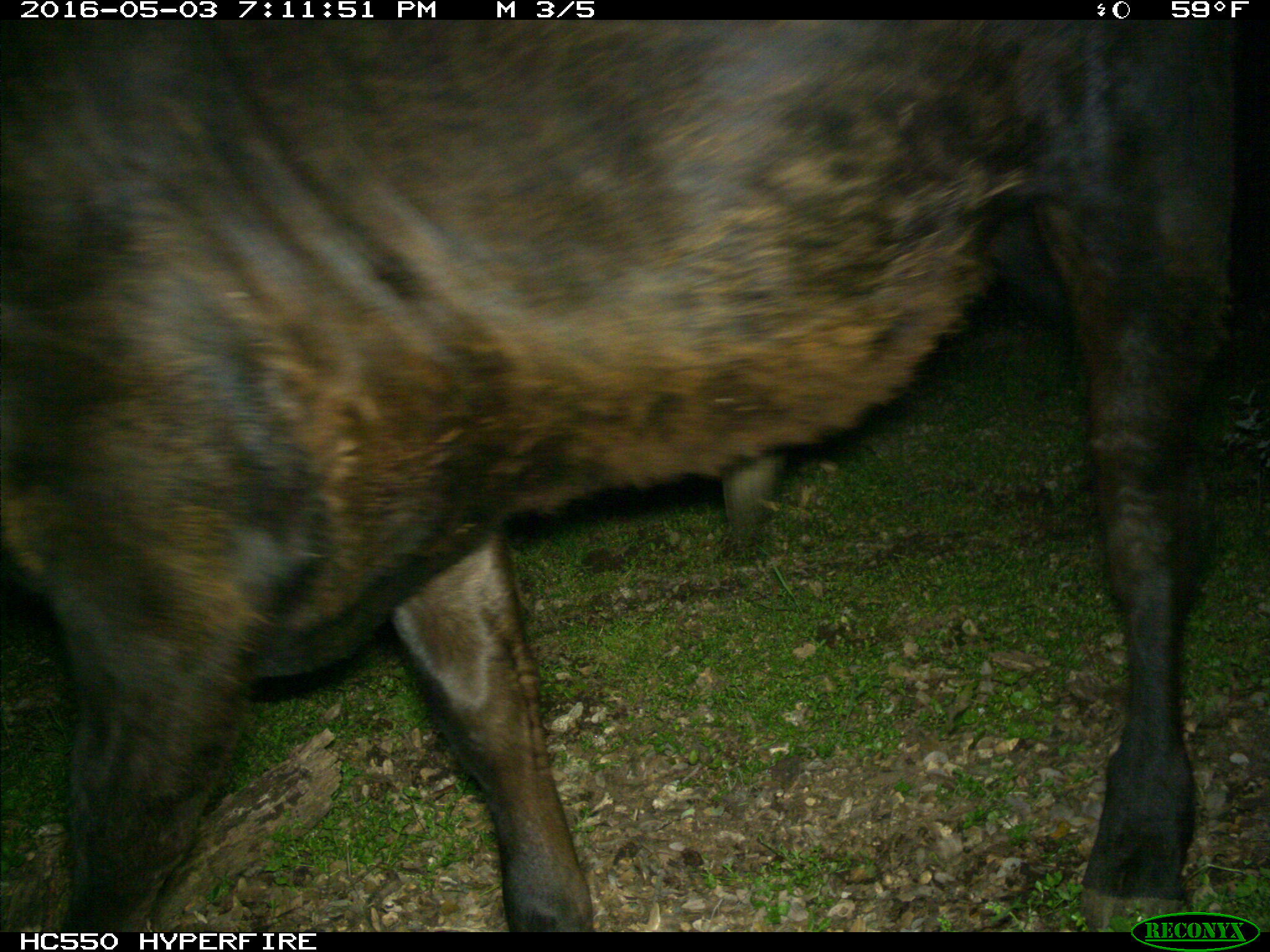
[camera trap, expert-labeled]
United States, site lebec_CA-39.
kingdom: Animalia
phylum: Chordata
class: Mammalia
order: Artiodactyla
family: Bovidae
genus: Bos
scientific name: Bos taurus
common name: domestic cow